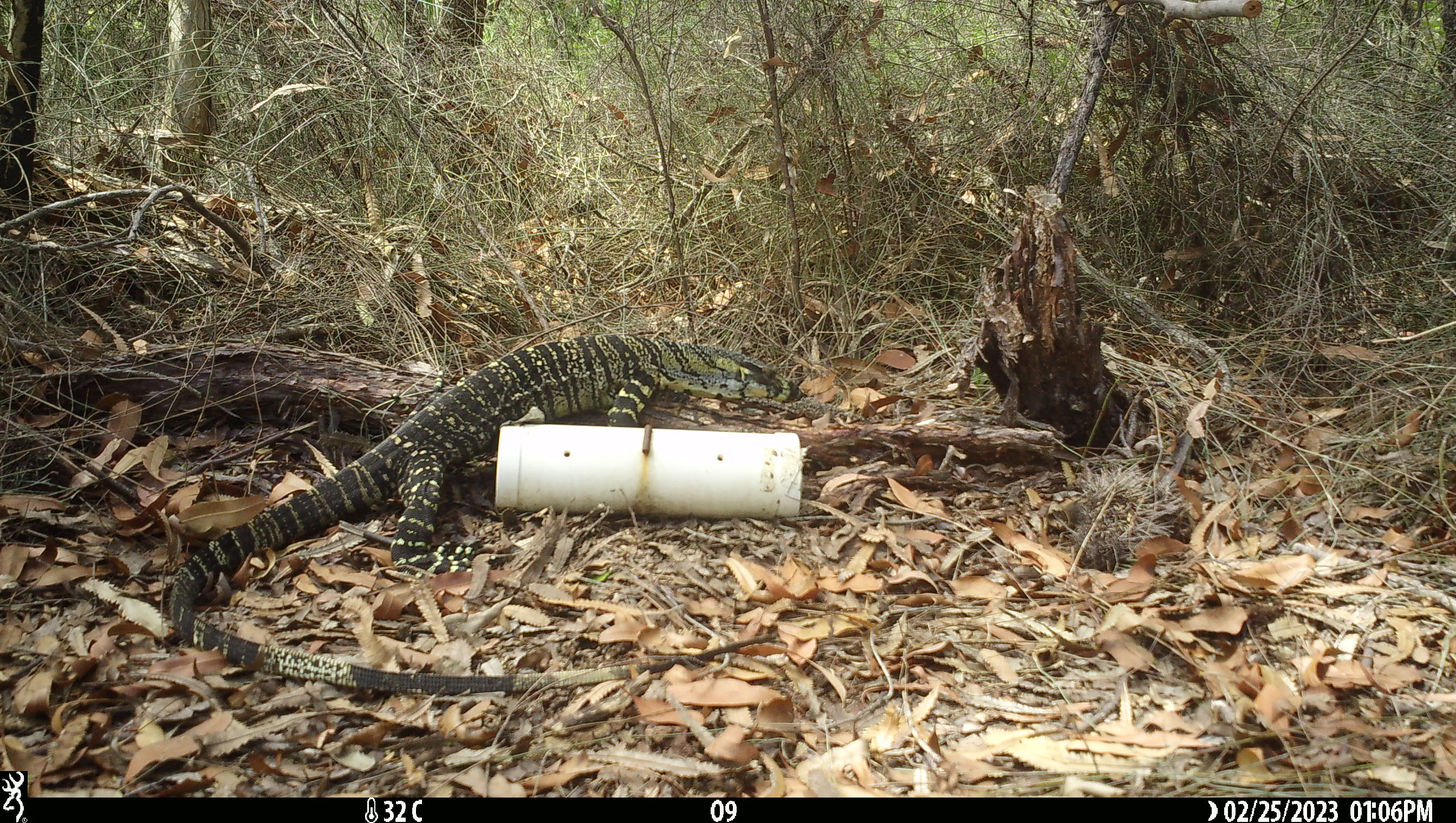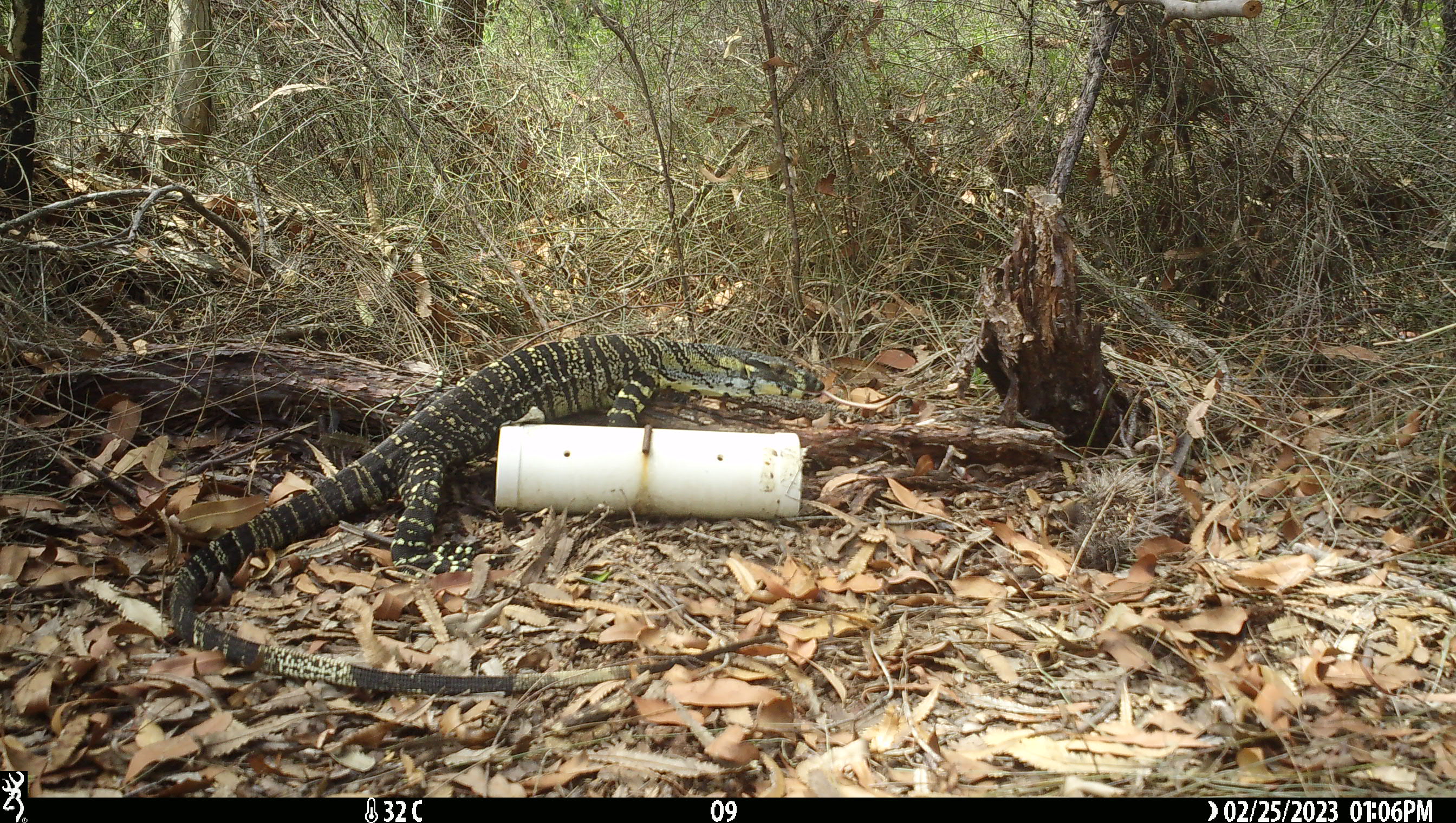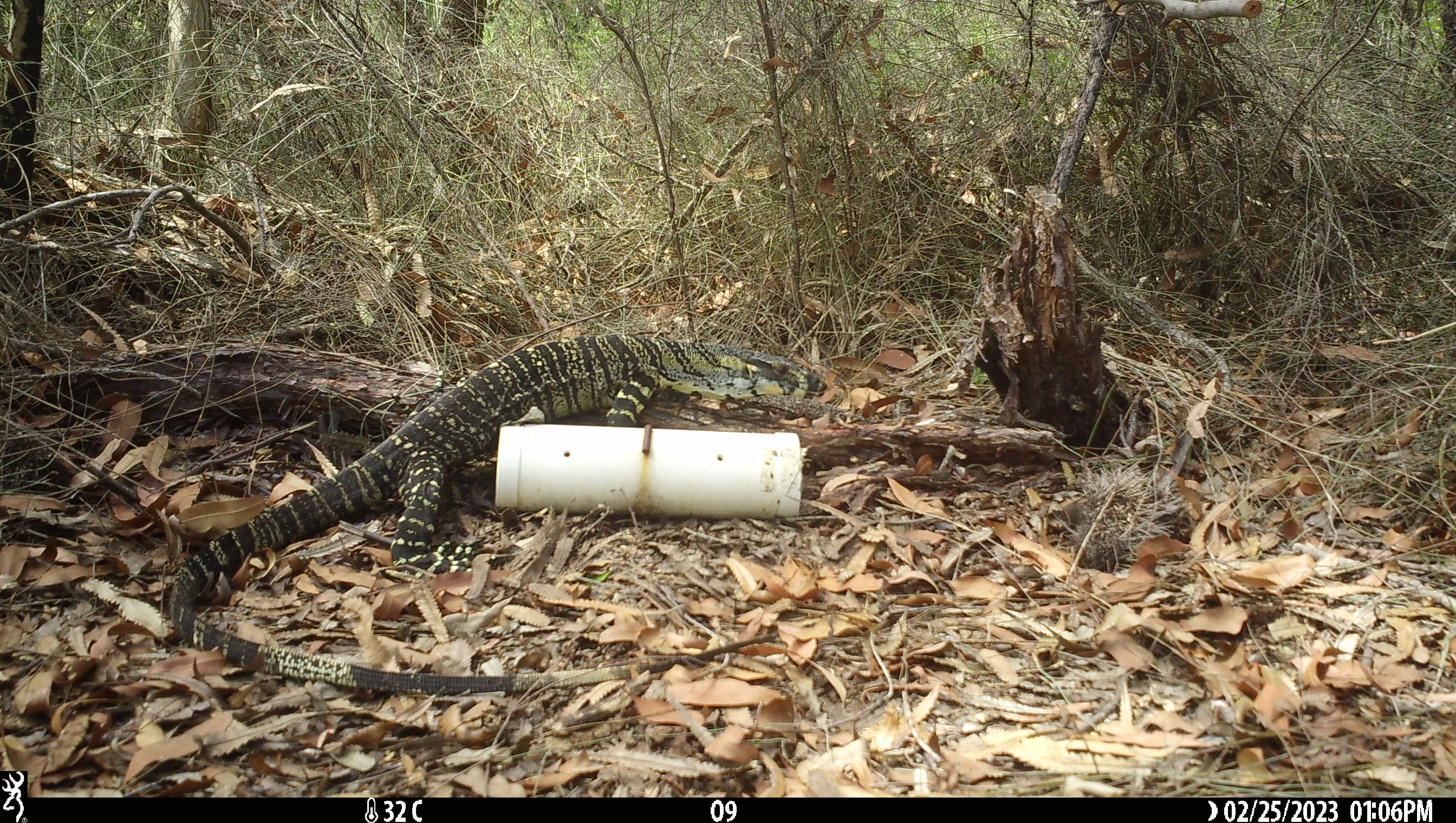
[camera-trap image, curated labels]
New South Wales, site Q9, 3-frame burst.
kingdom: Animalia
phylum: Chordata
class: Reptilia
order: Squamata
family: Varanidae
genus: Varanus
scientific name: Varanus varius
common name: lace monitor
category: goanna